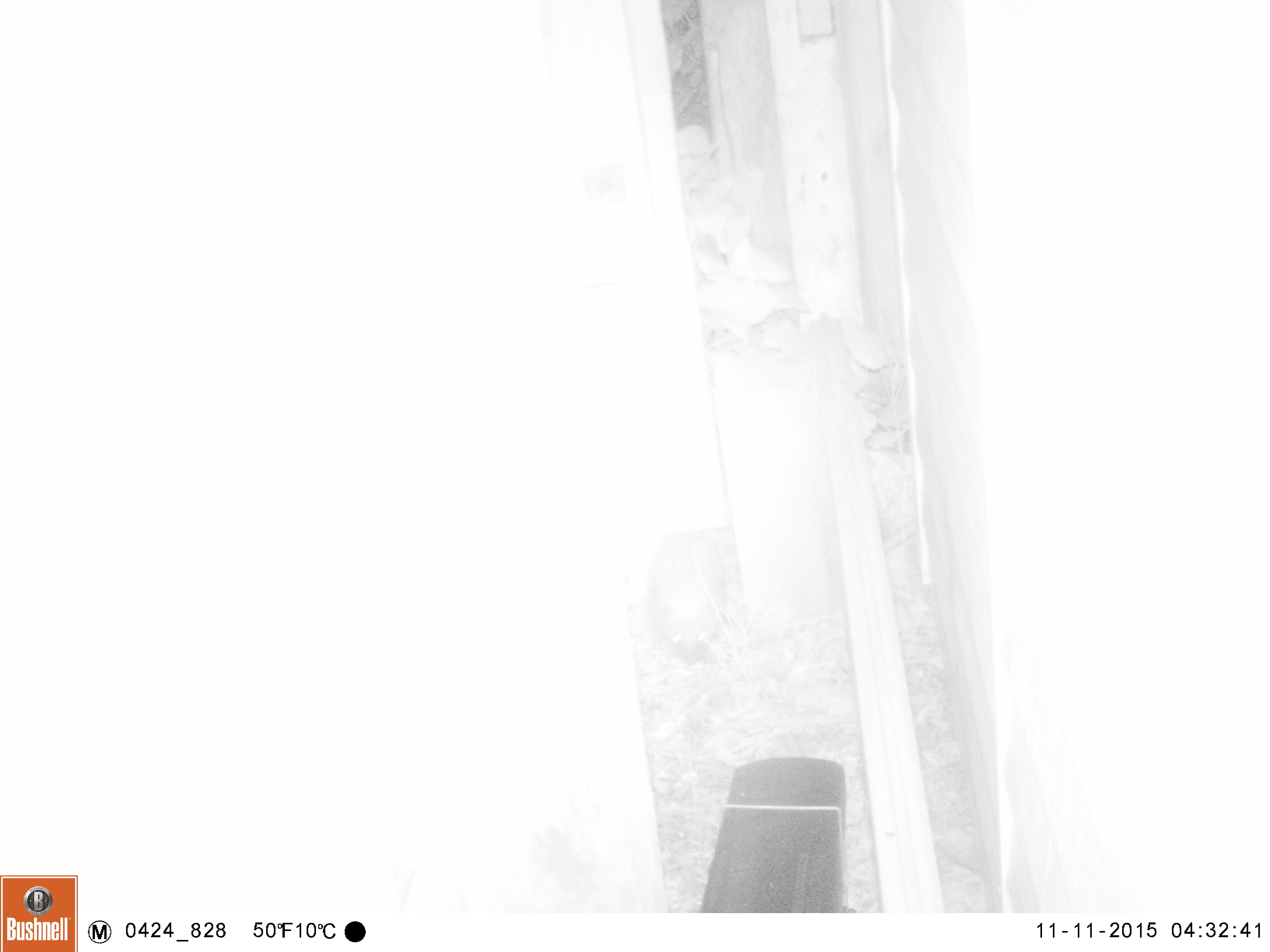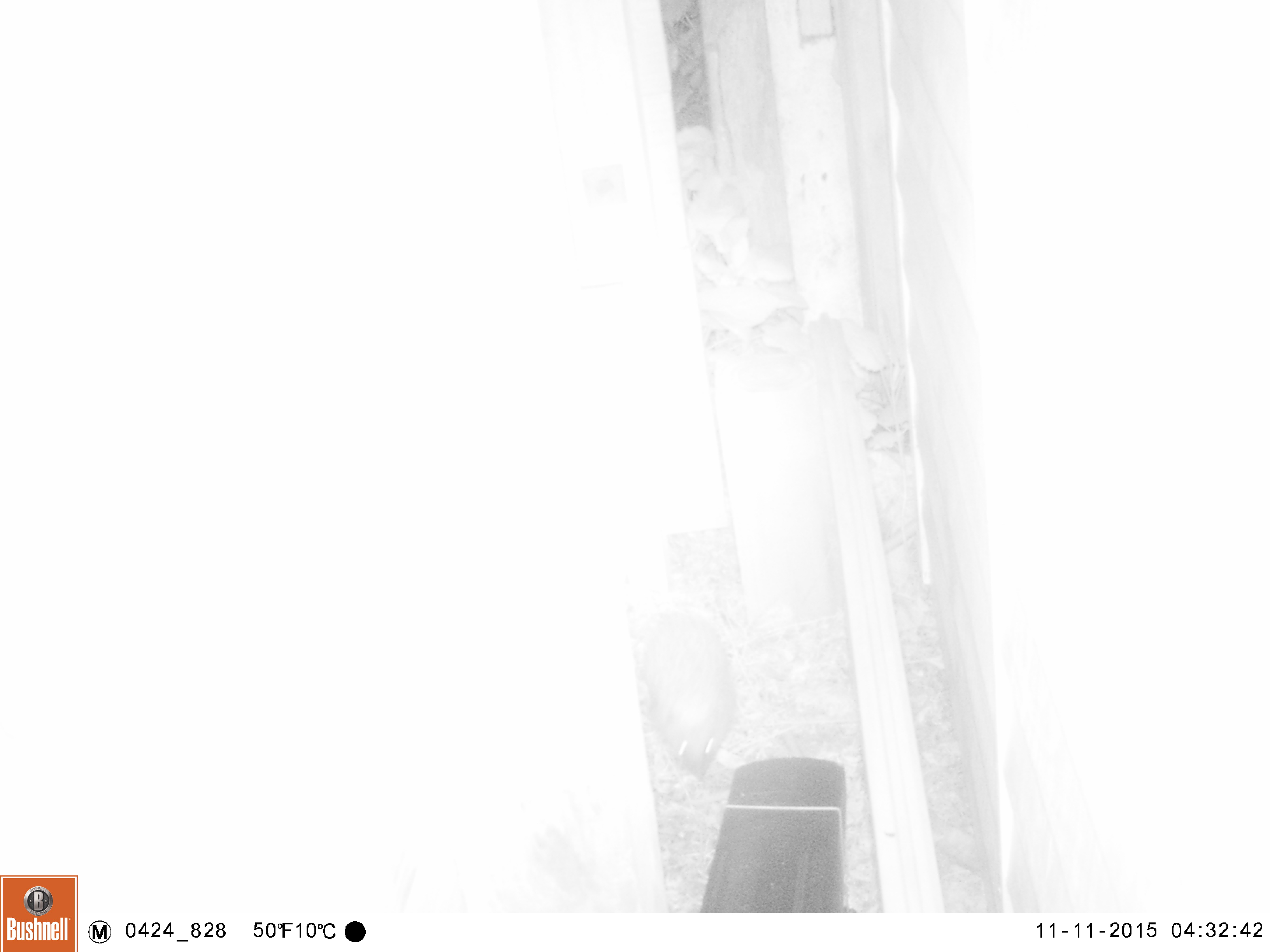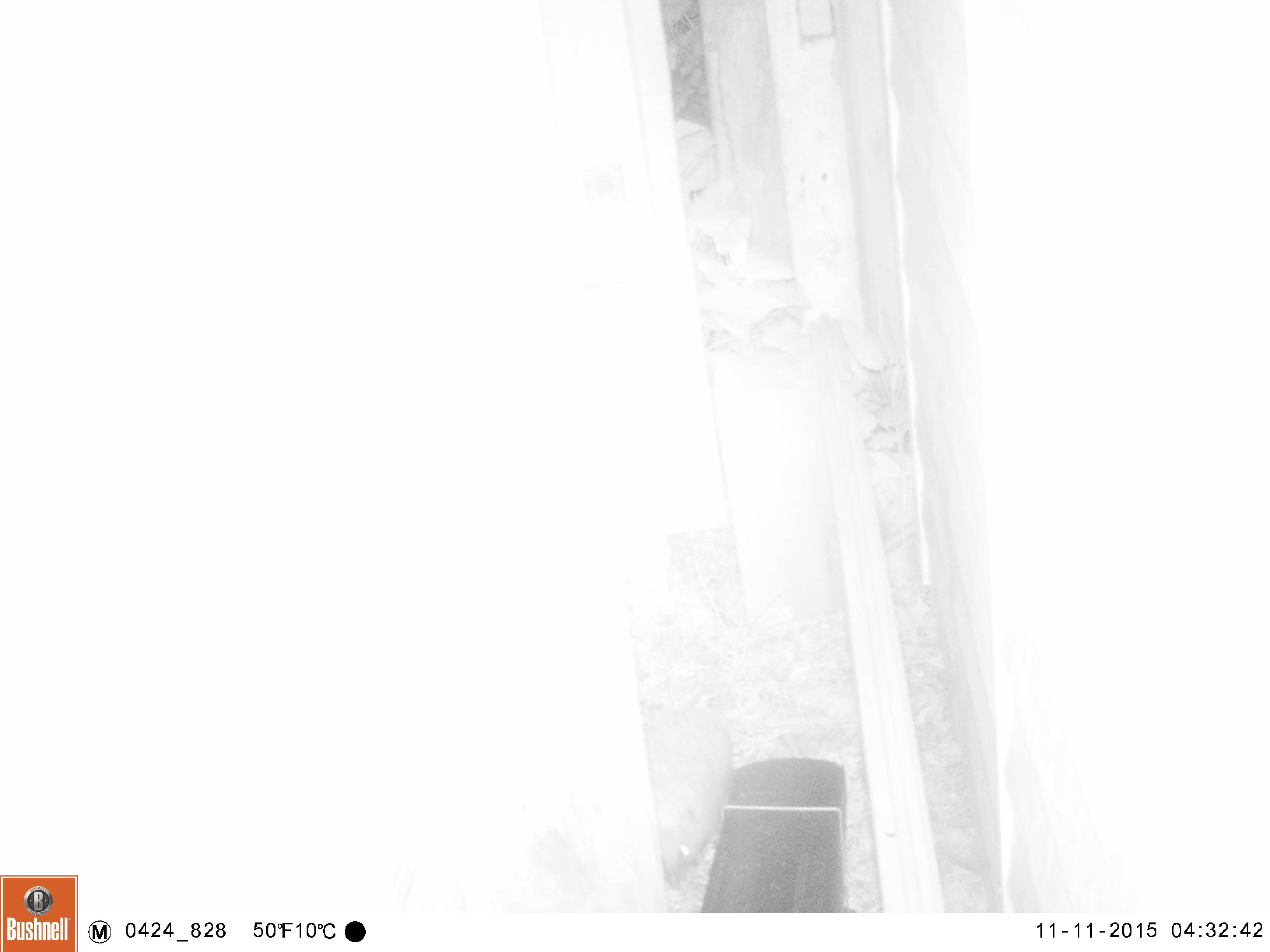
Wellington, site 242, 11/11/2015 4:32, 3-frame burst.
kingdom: Animalia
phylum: Chordata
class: Mammalia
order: Eulipotyphla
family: Erinaceidae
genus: Erinaceus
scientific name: Erinaceus europaeus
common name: hedgehog